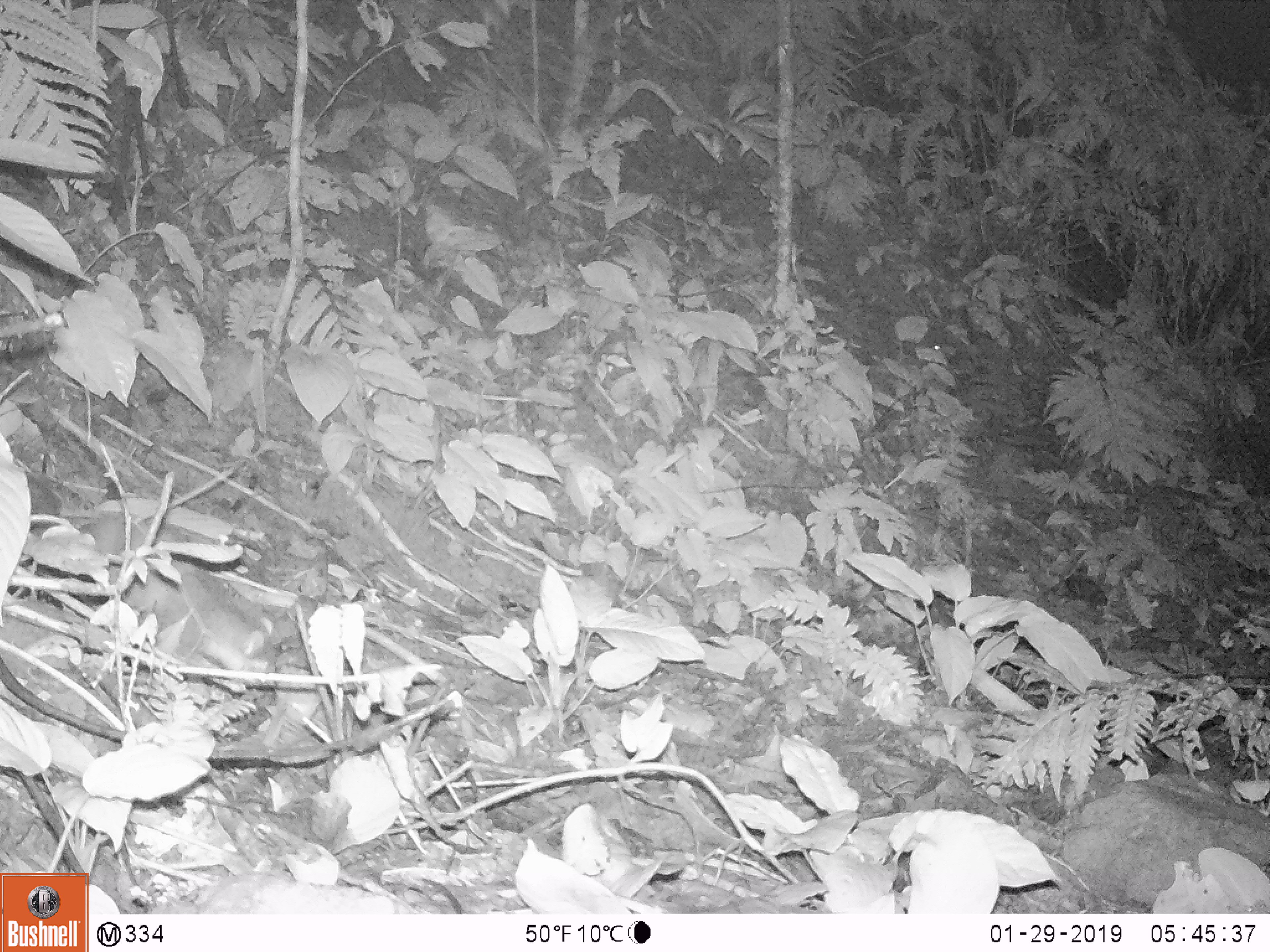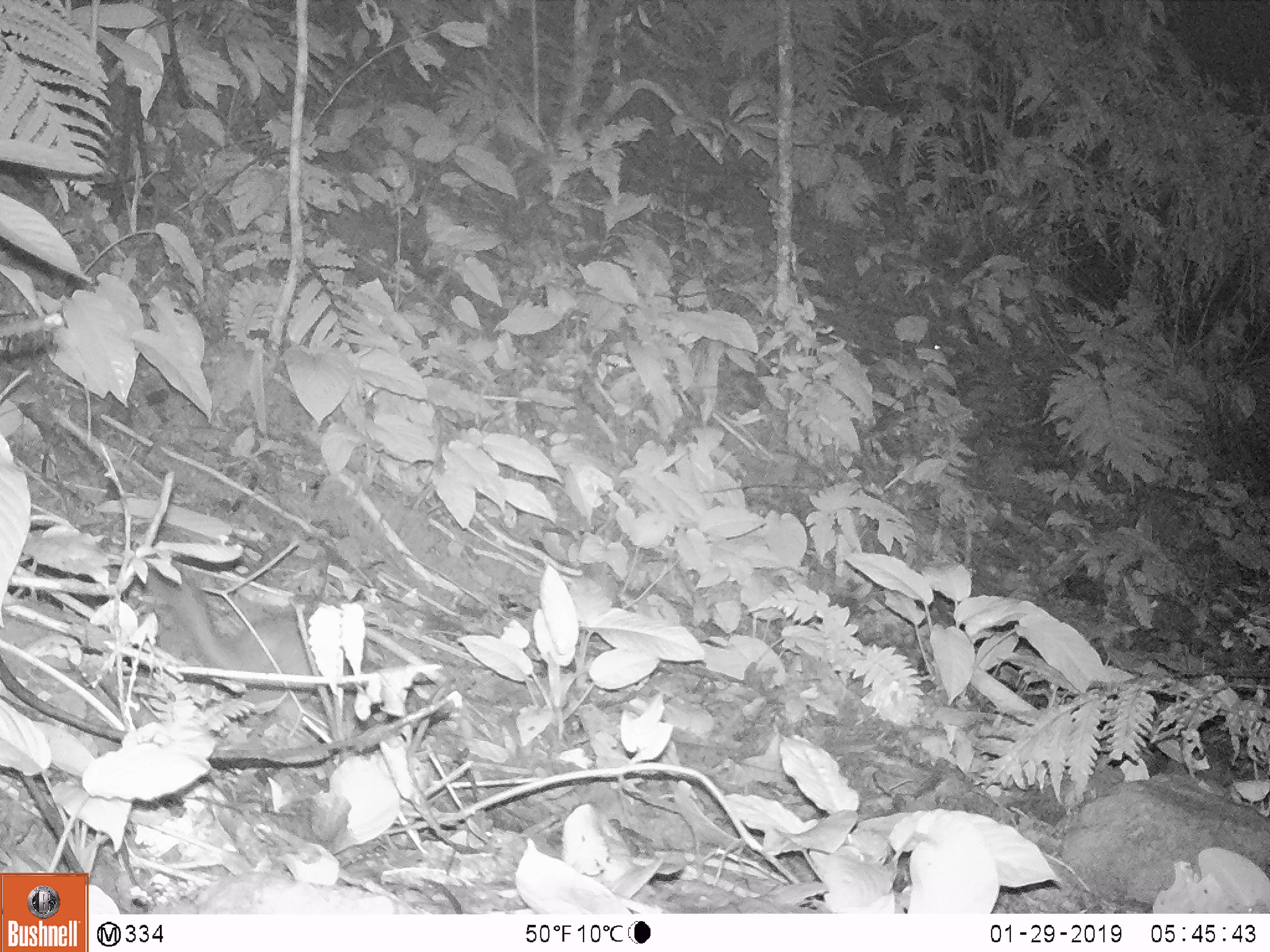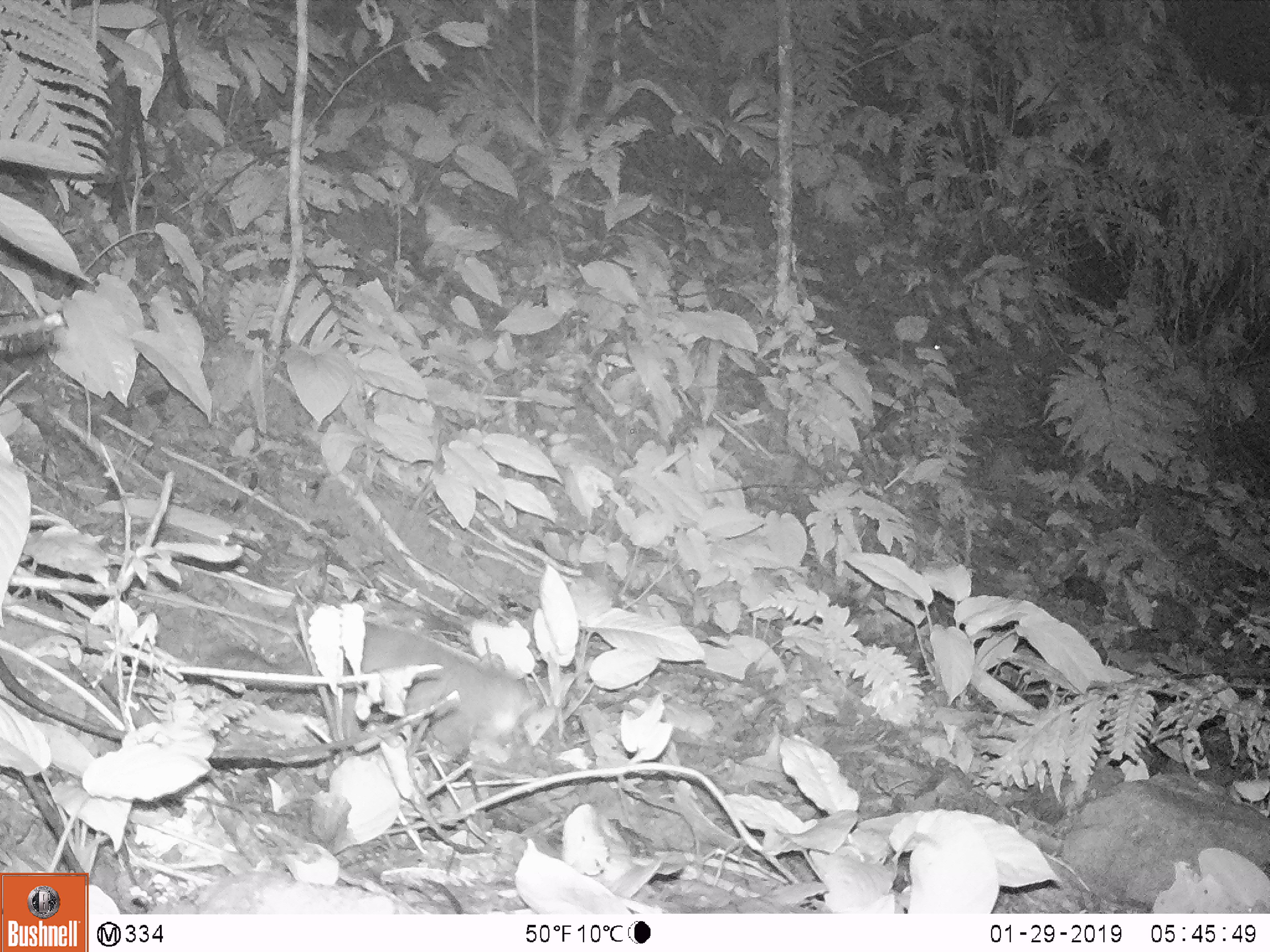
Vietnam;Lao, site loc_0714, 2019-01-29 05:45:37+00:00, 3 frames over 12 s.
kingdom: Animalia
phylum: Chordata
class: Mammalia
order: Carnivora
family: Mustelidae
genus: Melogale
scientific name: Melogale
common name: ferret badger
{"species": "ferret badger (Melogale)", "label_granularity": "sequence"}